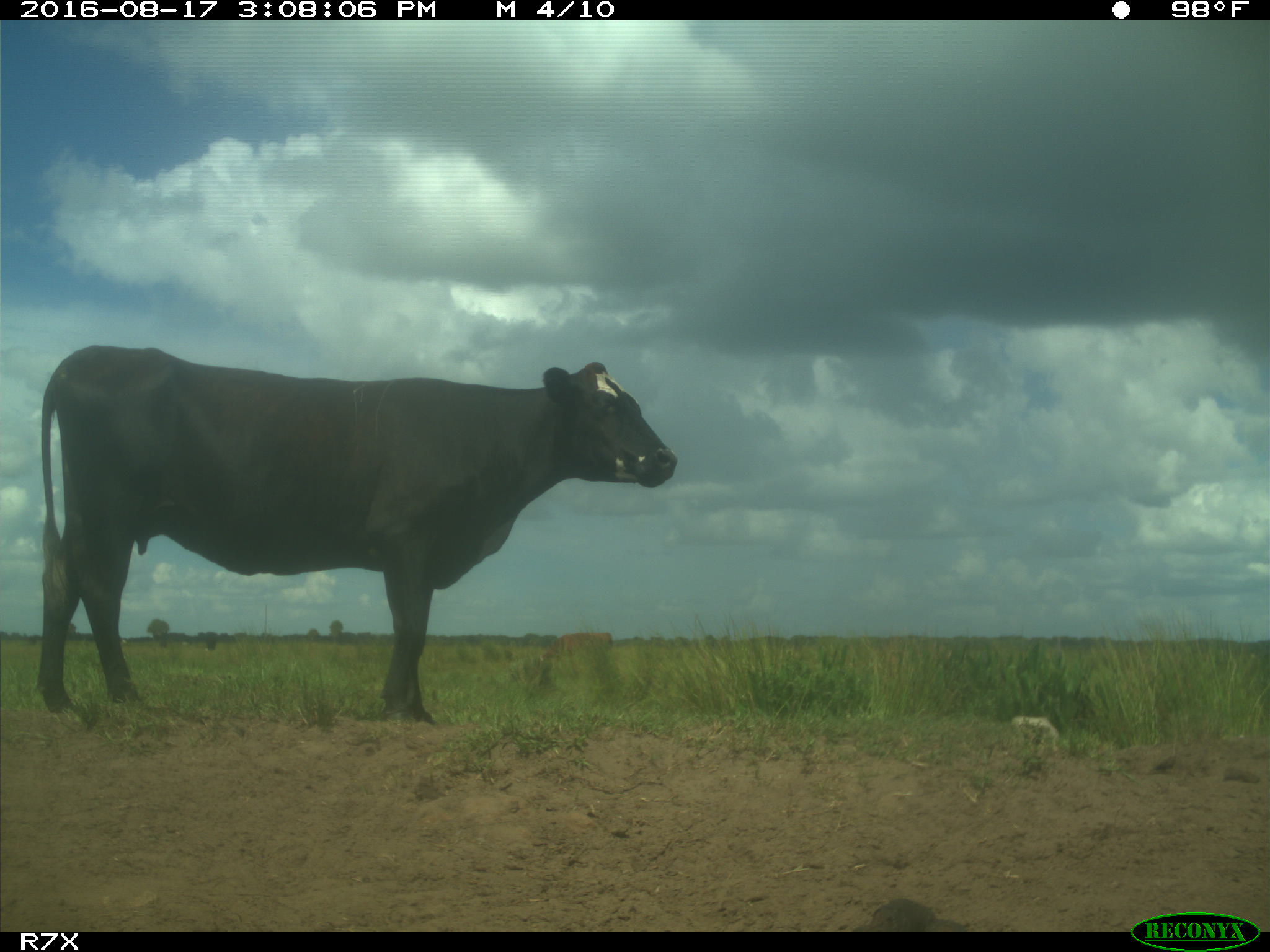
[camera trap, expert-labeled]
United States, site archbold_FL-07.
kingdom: Animalia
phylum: Chordata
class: Mammalia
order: Artiodactyla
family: Bovidae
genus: Bos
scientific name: Bos taurus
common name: domestic cow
Bos taurus (domestic cow).